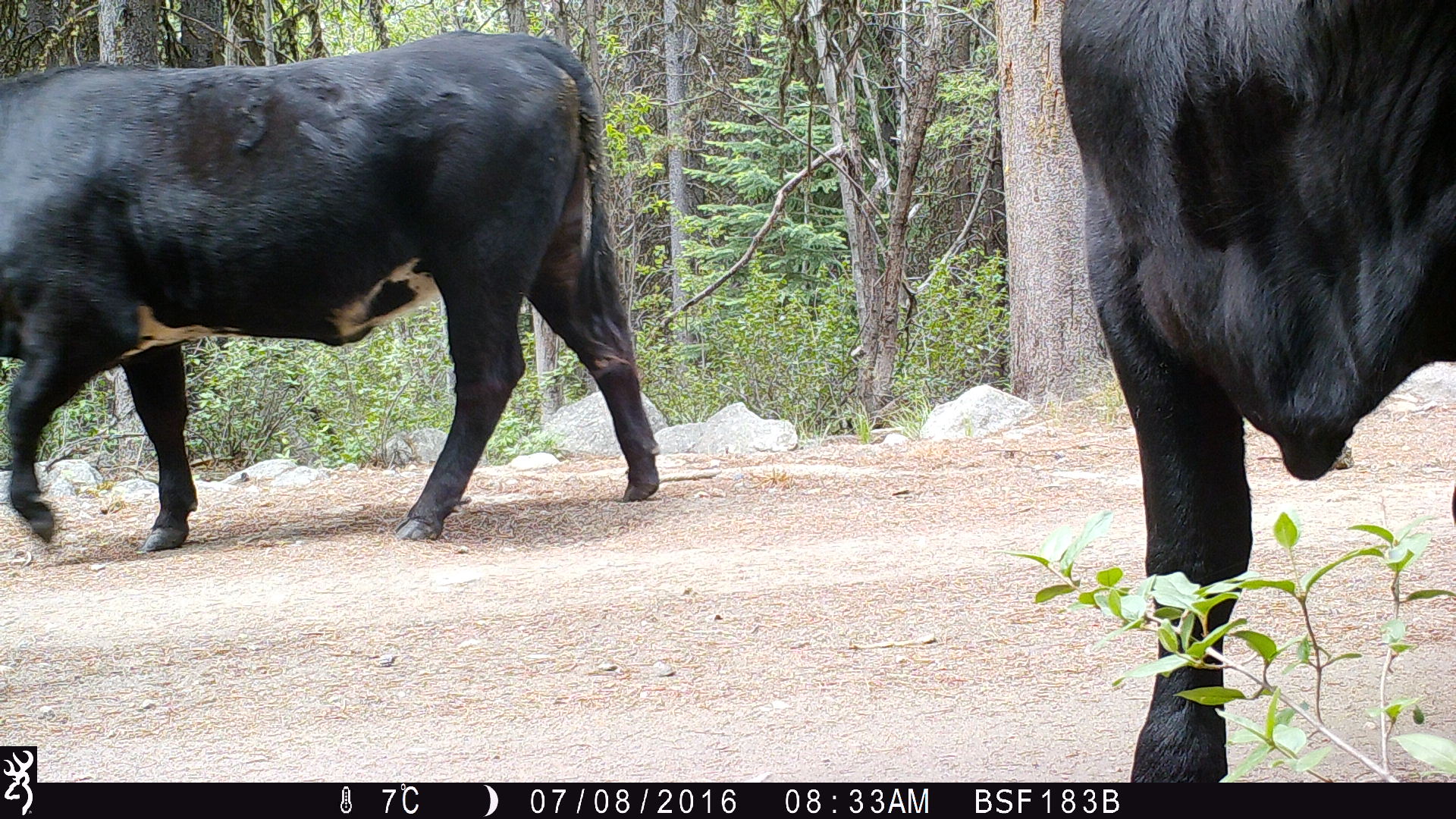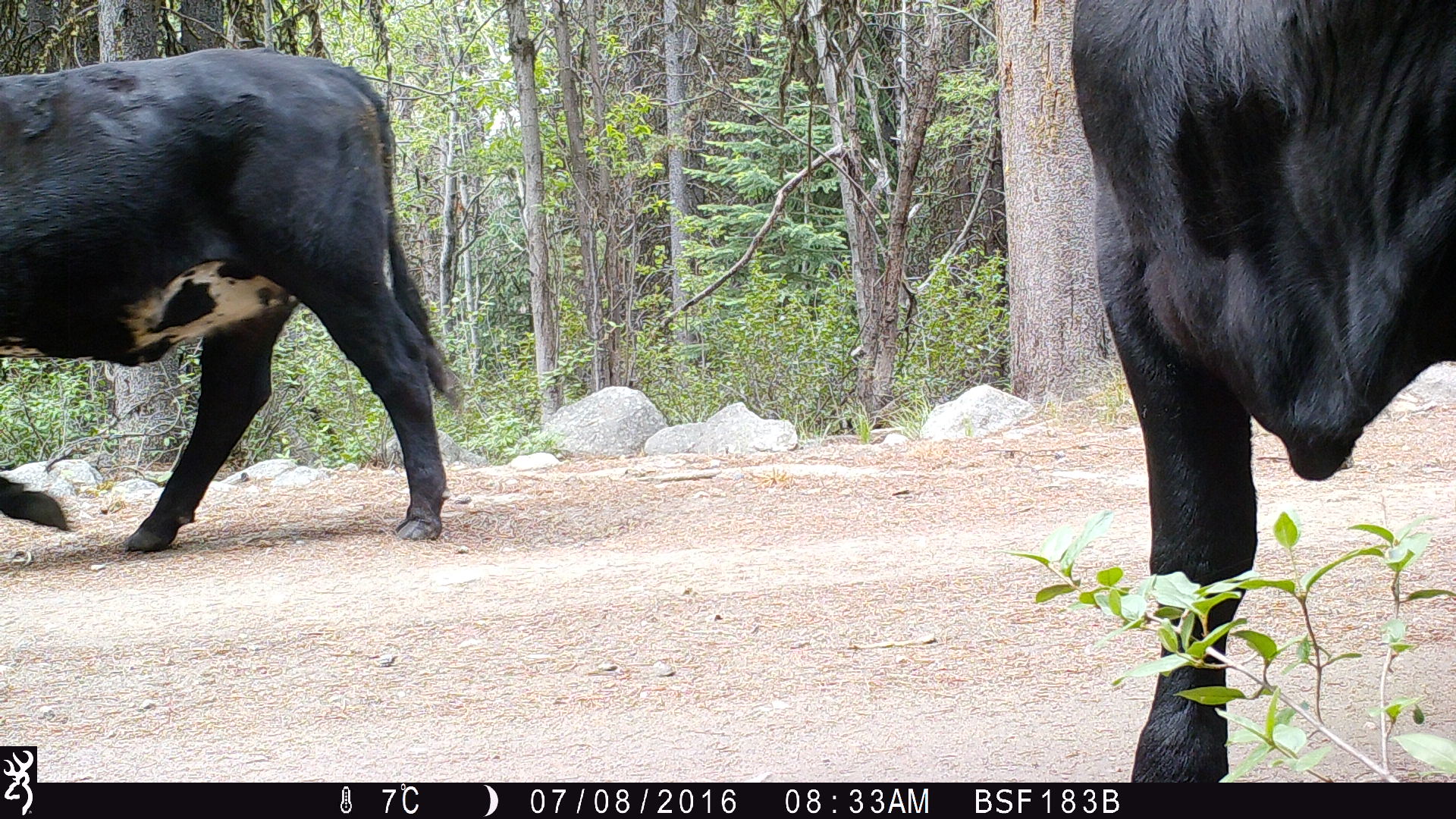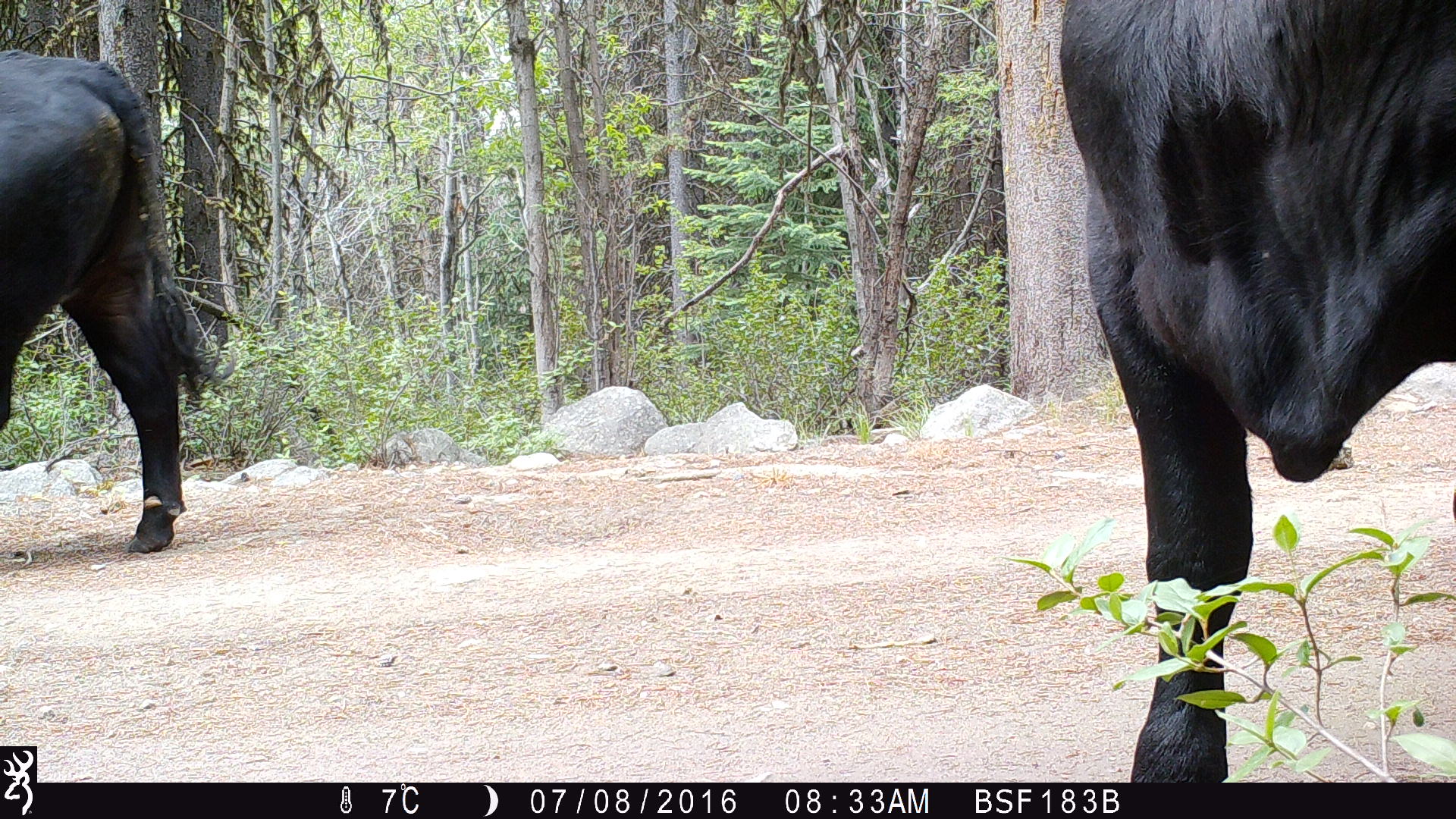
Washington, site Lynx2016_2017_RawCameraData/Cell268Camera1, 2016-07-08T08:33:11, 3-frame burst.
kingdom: Animalia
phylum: Chordata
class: Mammalia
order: Artiodactyla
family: Bovidae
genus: Bos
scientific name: Bos taurus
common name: domestic cattle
Domestic cattle (Bos taurus). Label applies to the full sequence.